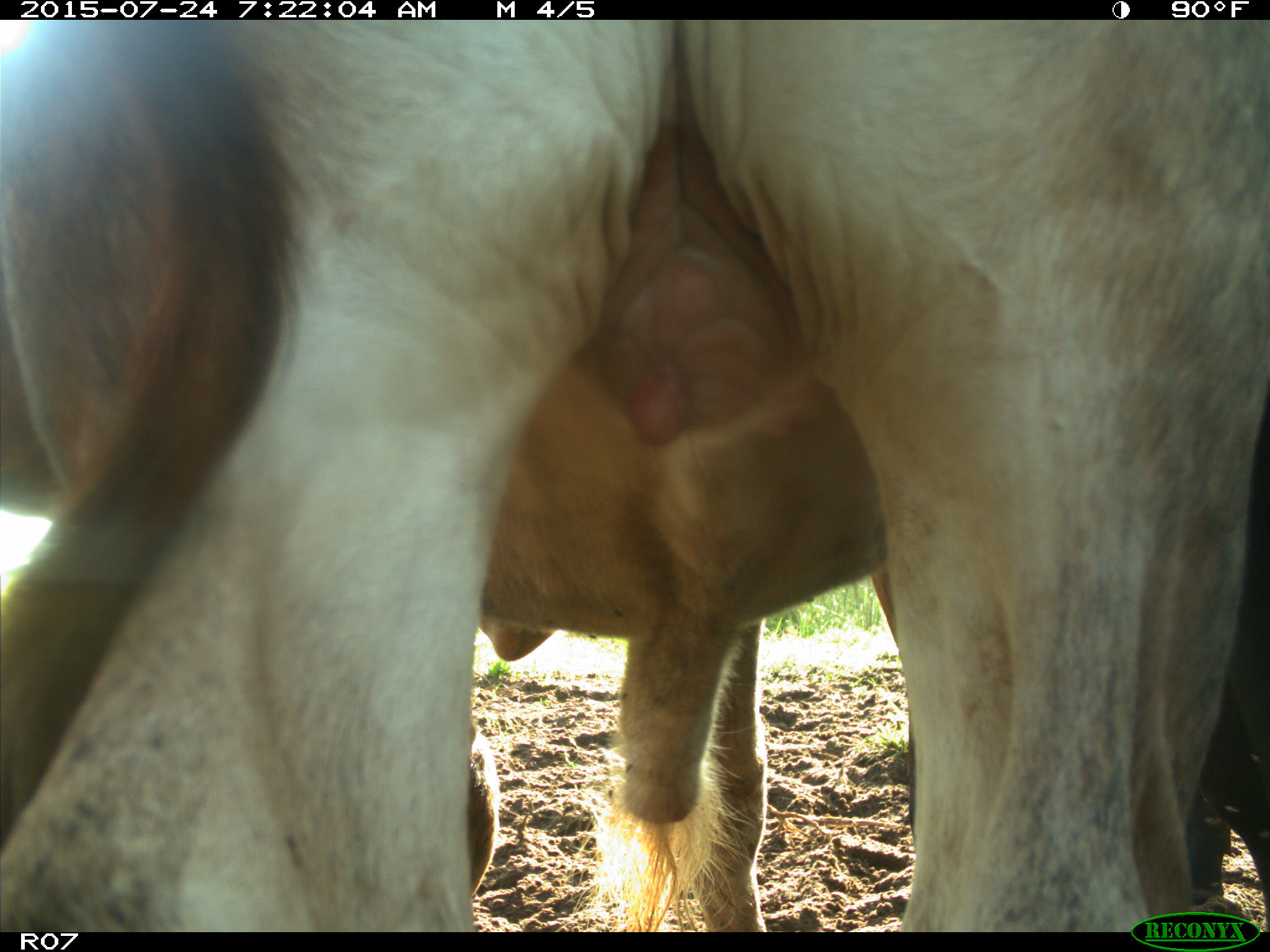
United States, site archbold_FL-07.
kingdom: Animalia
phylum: Chordata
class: Mammalia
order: Artiodactyla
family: Bovidae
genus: Bos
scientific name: Bos taurus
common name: domestic cow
Bos taurus (domestic cow).